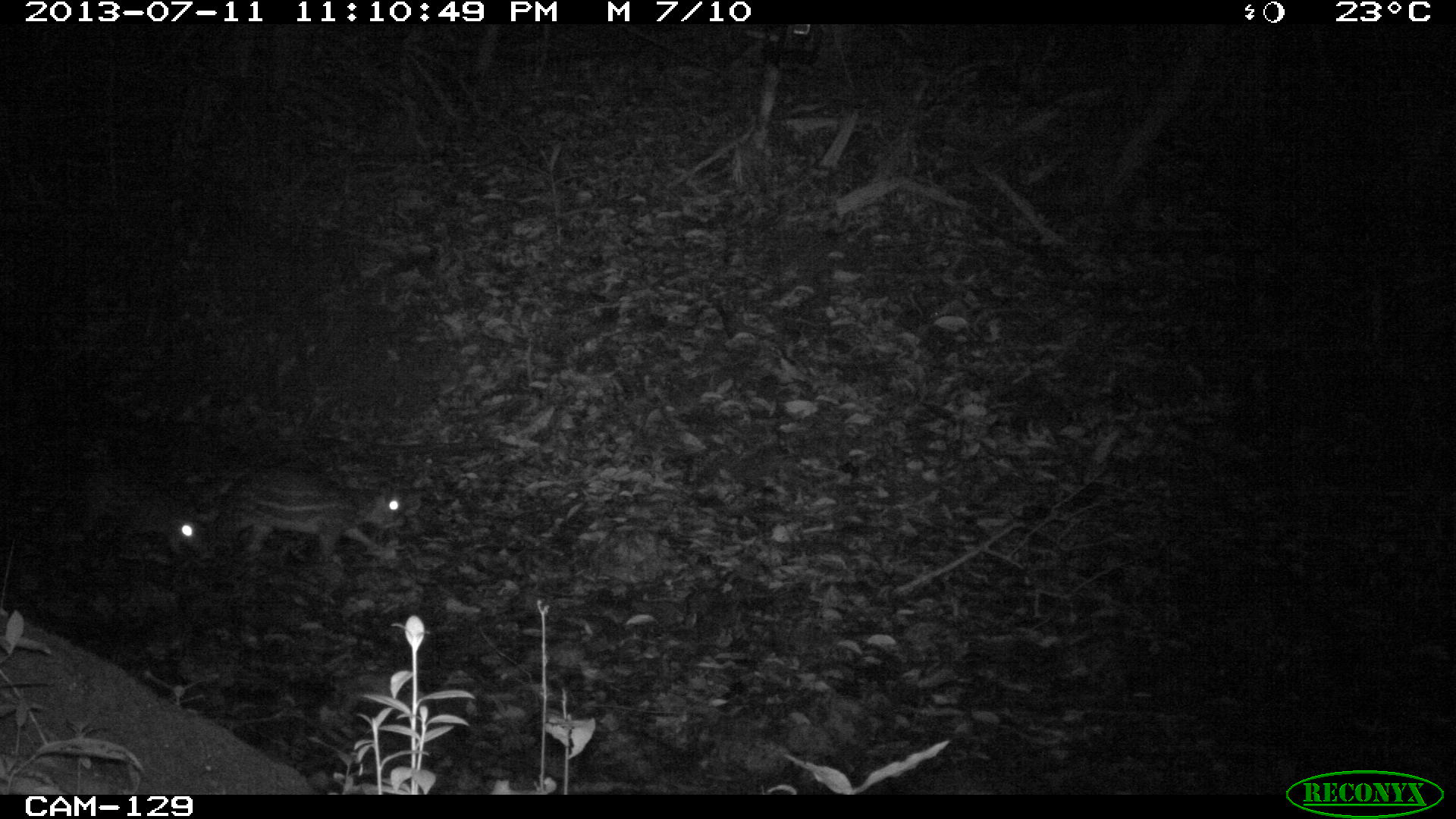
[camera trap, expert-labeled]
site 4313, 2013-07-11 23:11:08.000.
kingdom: Animalia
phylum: Chordata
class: Mammalia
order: Rodentia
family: Cuniculidae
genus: Cuniculus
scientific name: Cuniculus paca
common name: lowland paca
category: agouti paca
Agouti paca (lowland paca) (Cuniculus paca), count 2.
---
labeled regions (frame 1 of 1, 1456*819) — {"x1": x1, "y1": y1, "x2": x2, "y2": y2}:
agouti paca: {"x1": 217, "y1": 464, "x2": 407, "y2": 557}; {"x1": 78, "y1": 466, "x2": 205, "y2": 562}